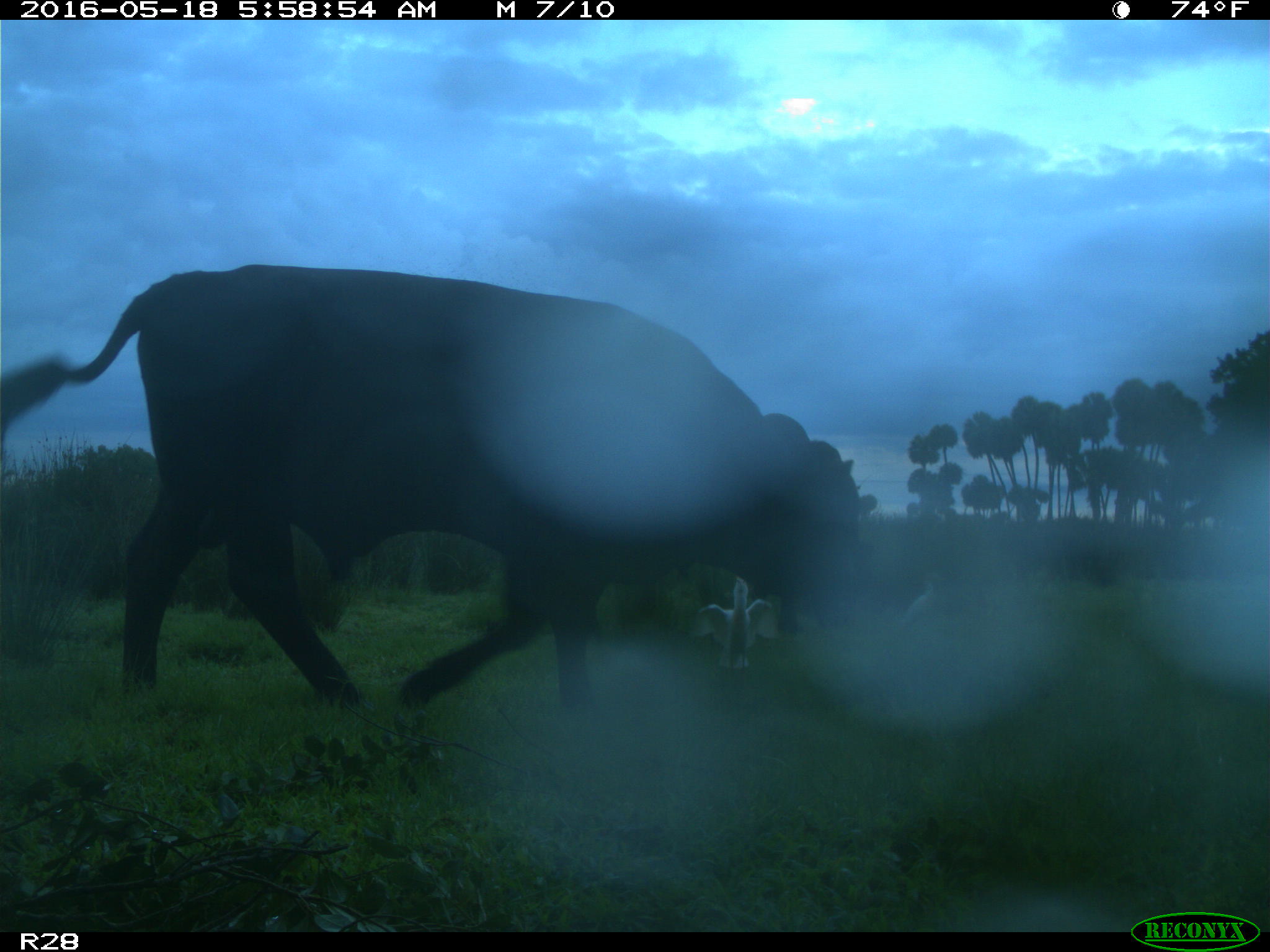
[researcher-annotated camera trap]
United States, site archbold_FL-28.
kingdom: Animalia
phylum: Chordata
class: Mammalia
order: Artiodactyla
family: Bovidae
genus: Bos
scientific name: Bos taurus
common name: domestic cow